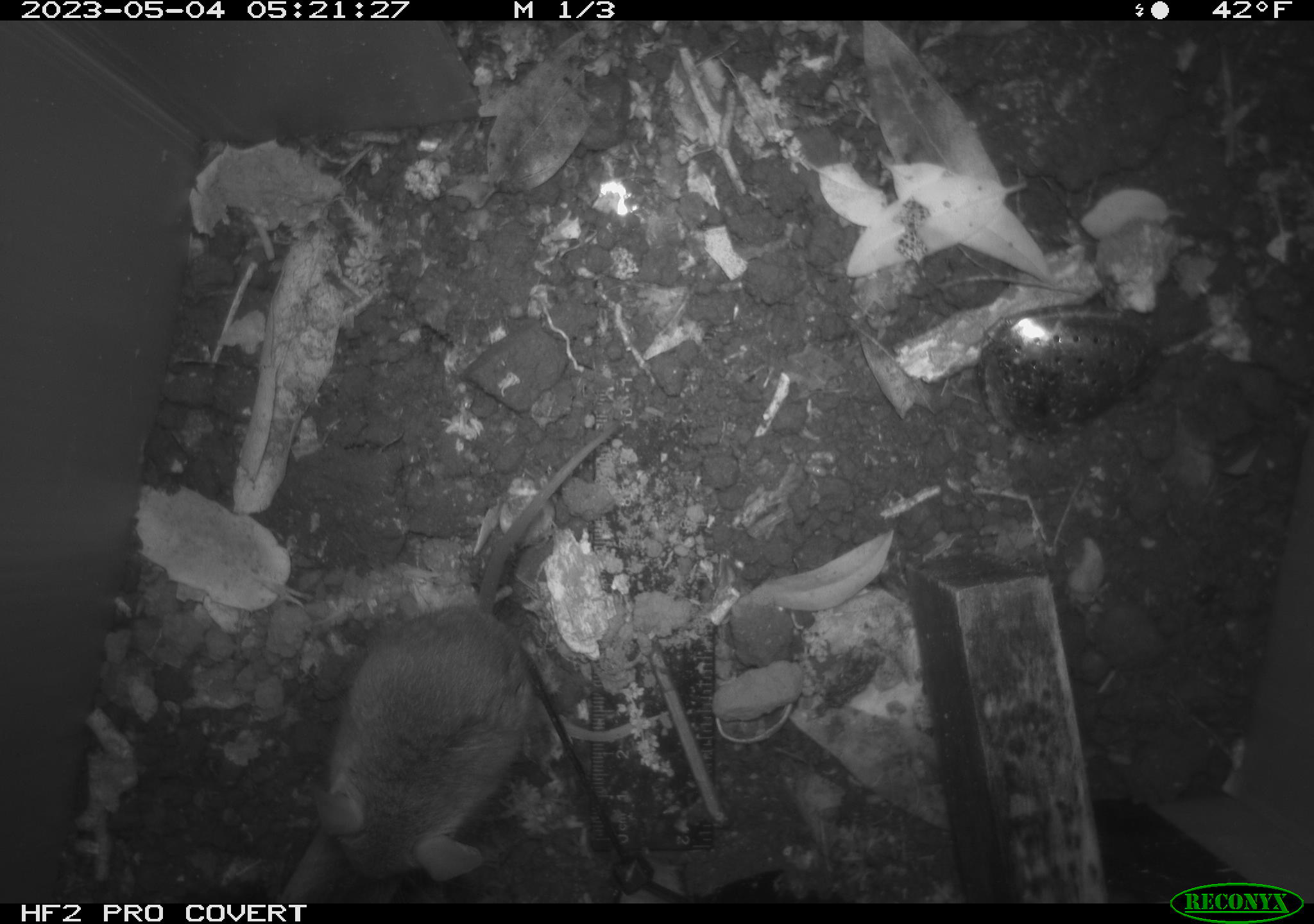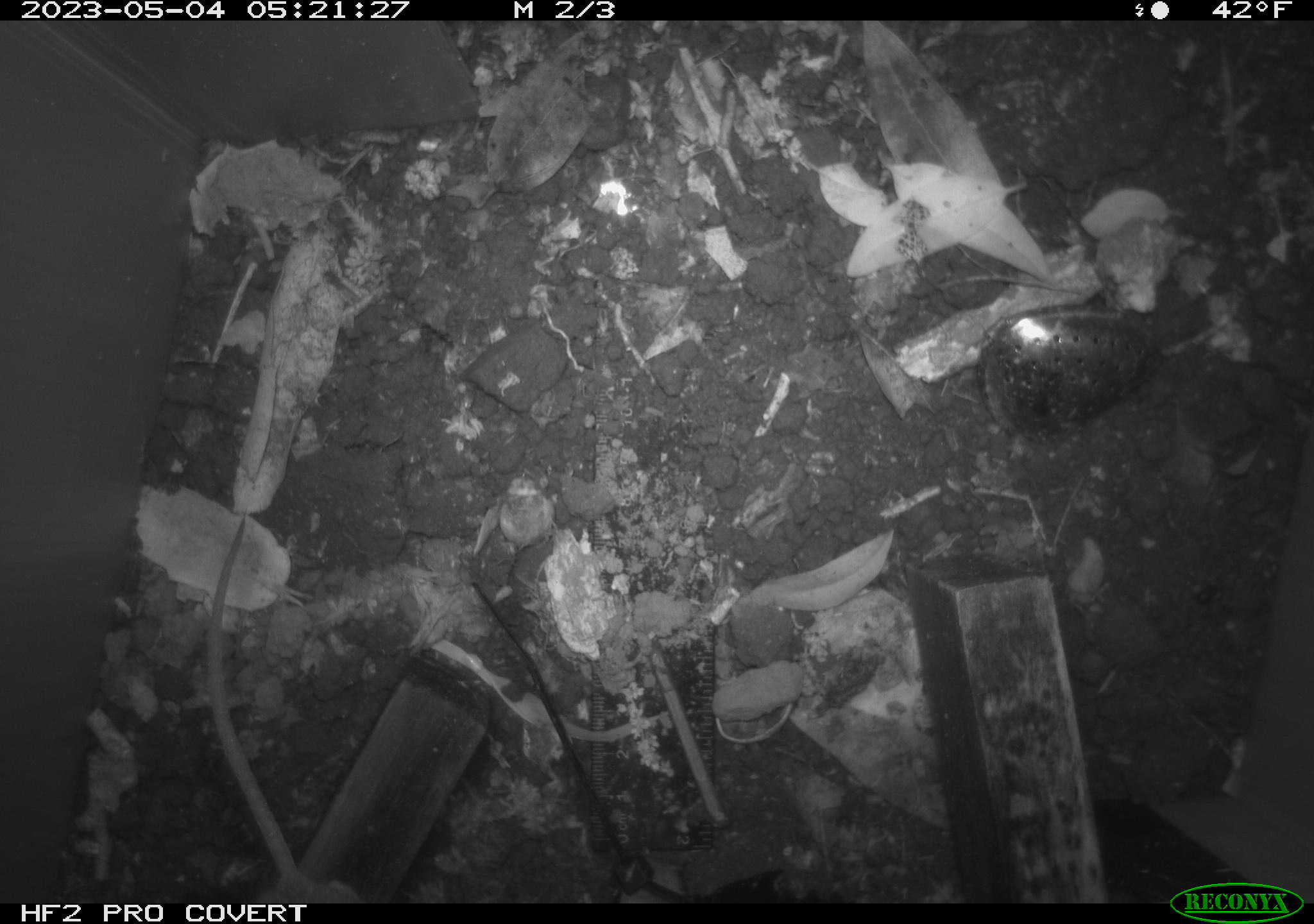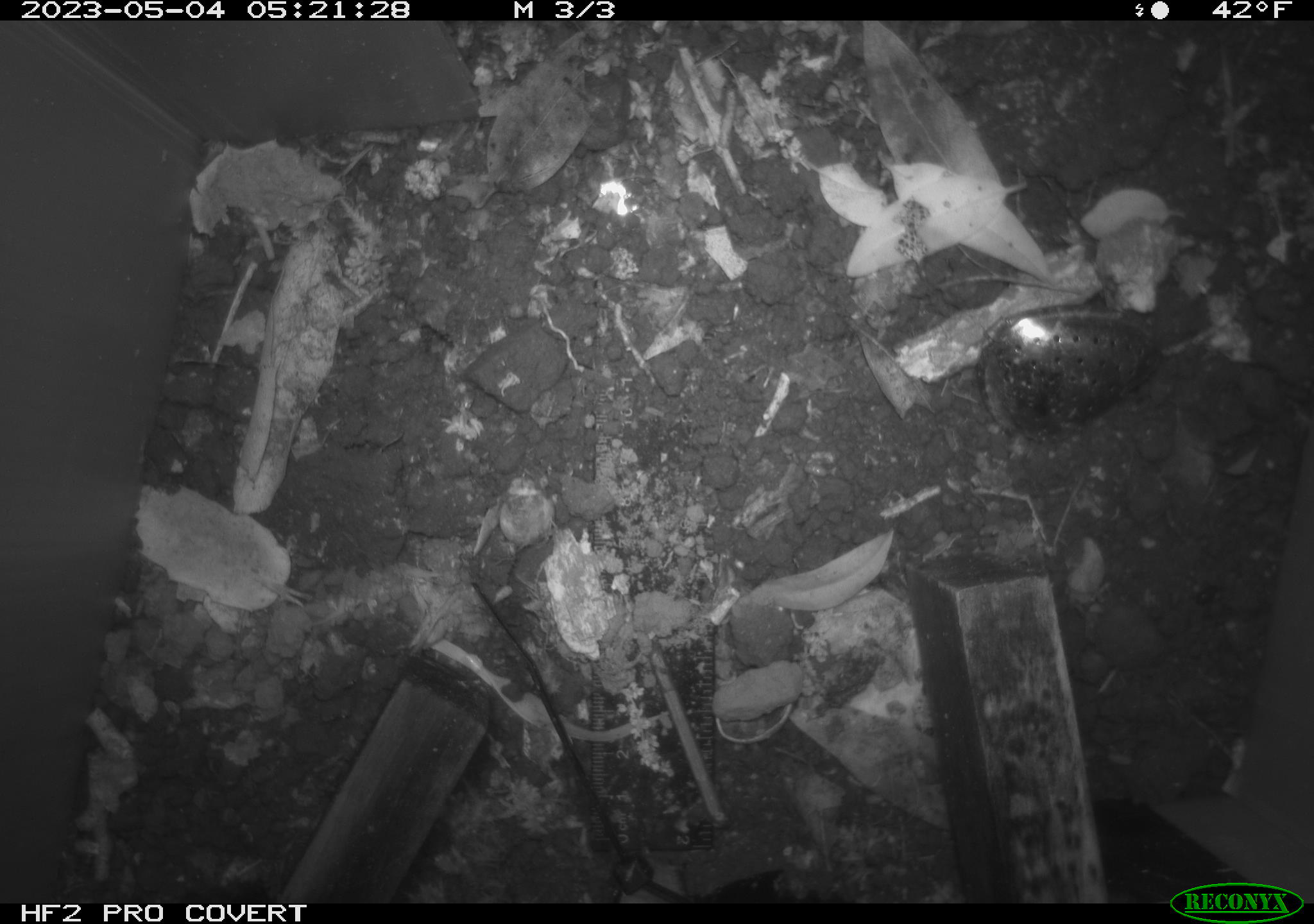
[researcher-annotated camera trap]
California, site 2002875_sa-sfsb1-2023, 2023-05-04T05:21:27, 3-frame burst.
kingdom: Animalia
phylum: Chordata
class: Mammalia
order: Rodentia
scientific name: Rodentia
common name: mouse species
Mouse species (Rodentia).